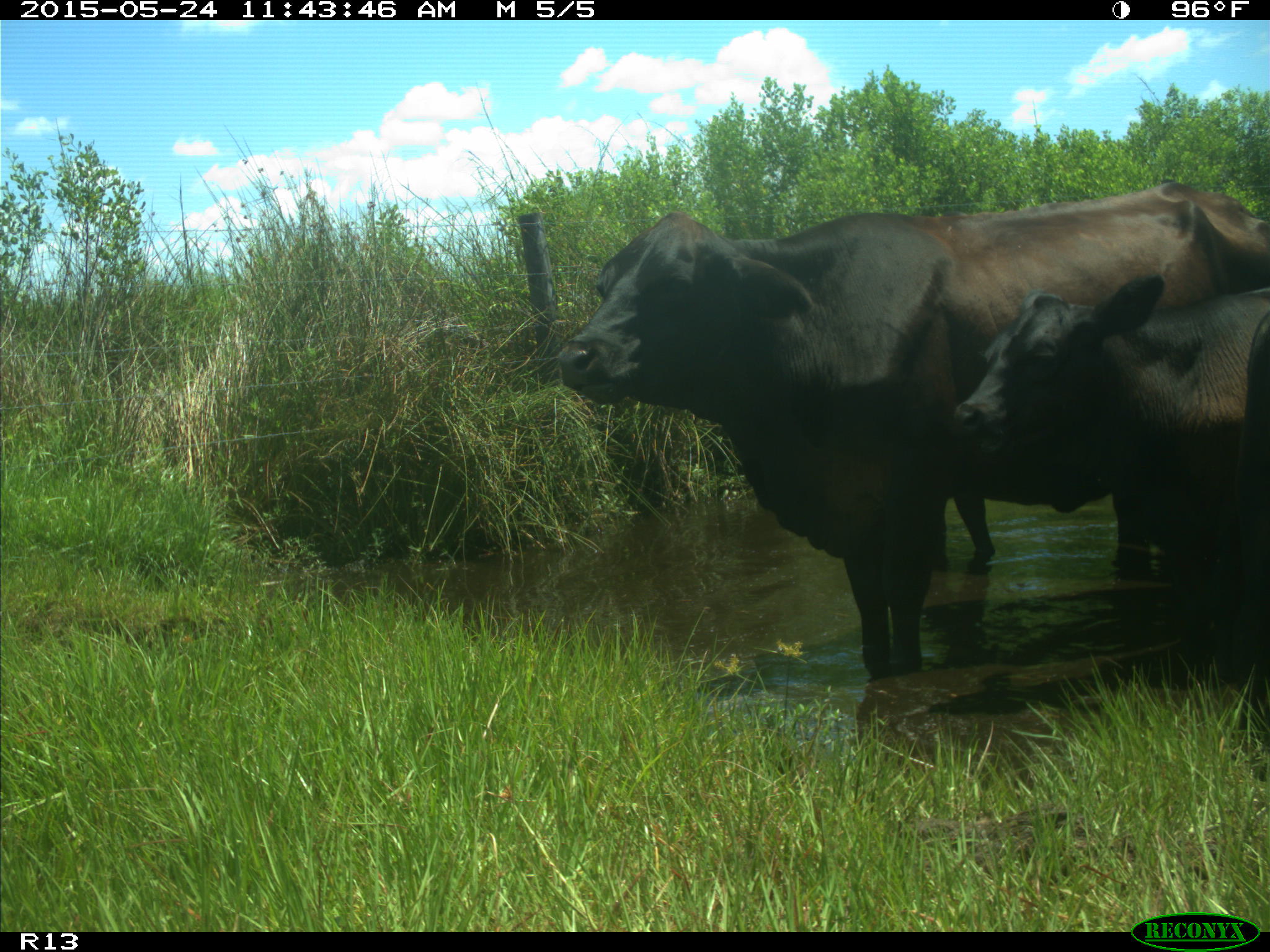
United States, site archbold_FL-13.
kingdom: Animalia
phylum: Chordata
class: Mammalia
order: Artiodactyla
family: Bovidae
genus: Bos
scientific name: Bos taurus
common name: domestic cow